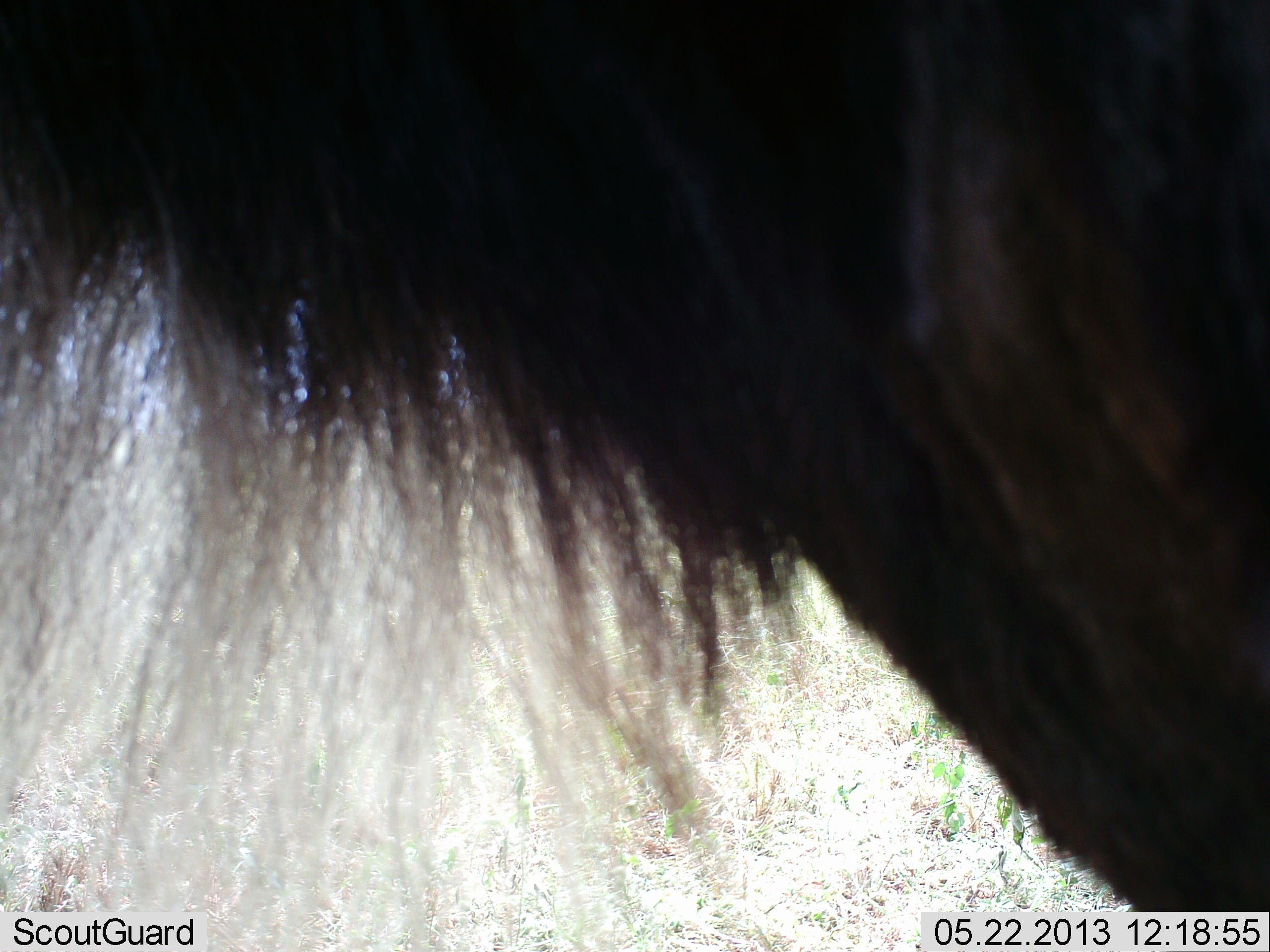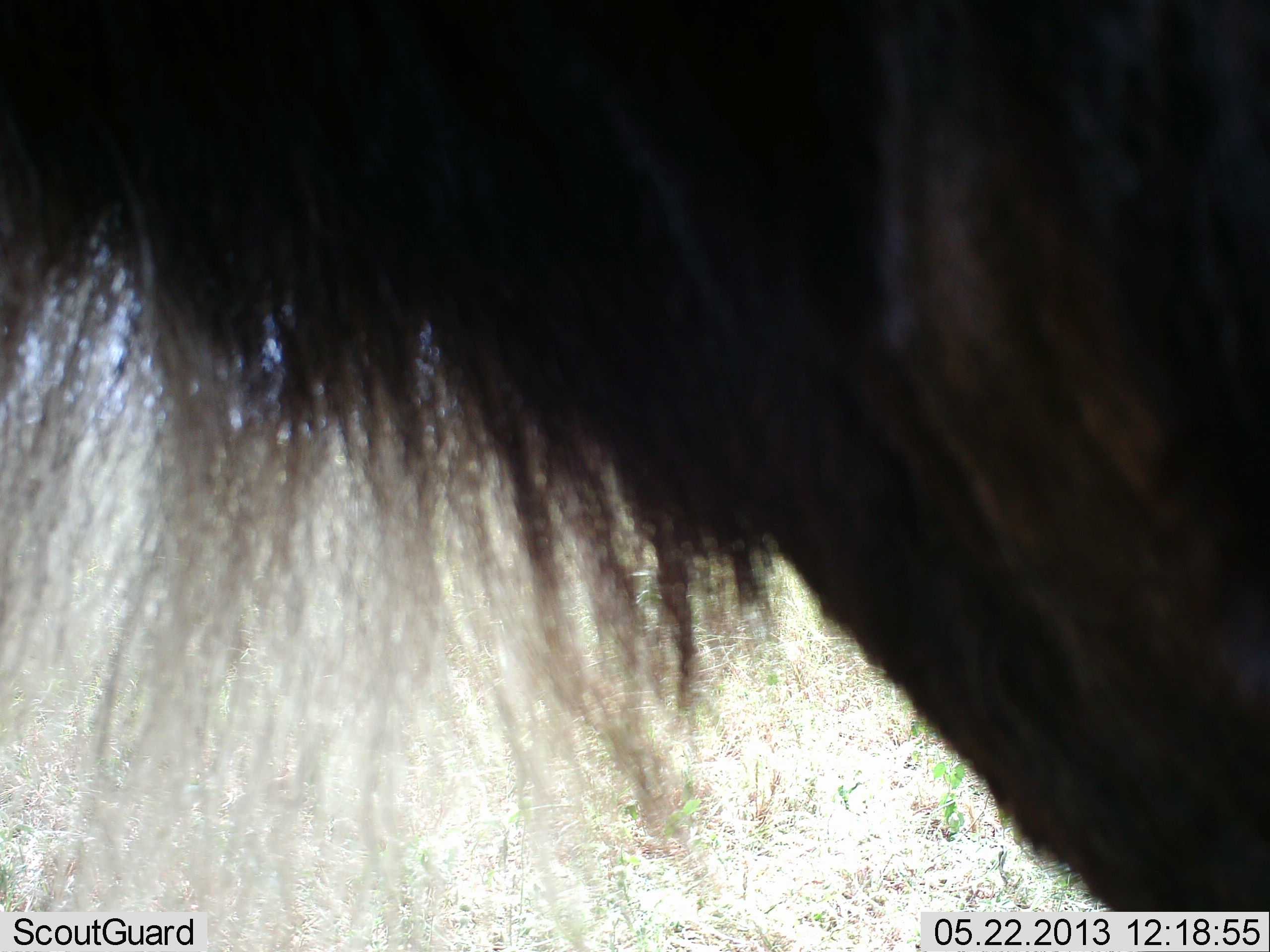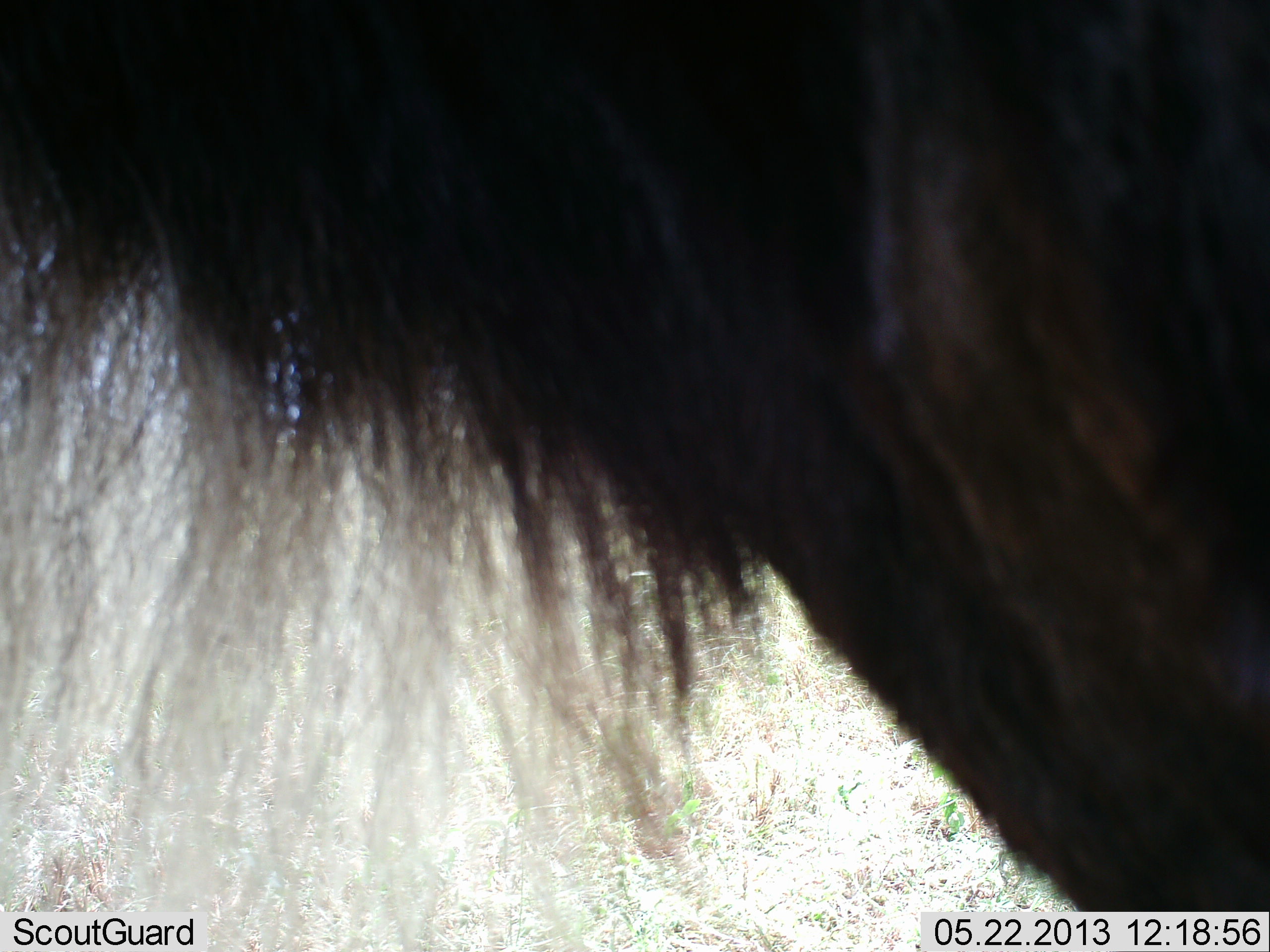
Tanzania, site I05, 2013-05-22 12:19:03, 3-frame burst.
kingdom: Animalia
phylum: Chordata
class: Mammalia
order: Artiodactyla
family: Bovidae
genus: Connochaetes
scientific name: Connochaetes taurinus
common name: blue wildebeest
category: wildebeest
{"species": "wildebeest (blue wildebeest) (Connochaetes taurinus)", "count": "1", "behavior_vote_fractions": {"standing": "100%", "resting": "0%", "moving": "0%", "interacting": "0%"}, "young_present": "0%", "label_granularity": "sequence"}